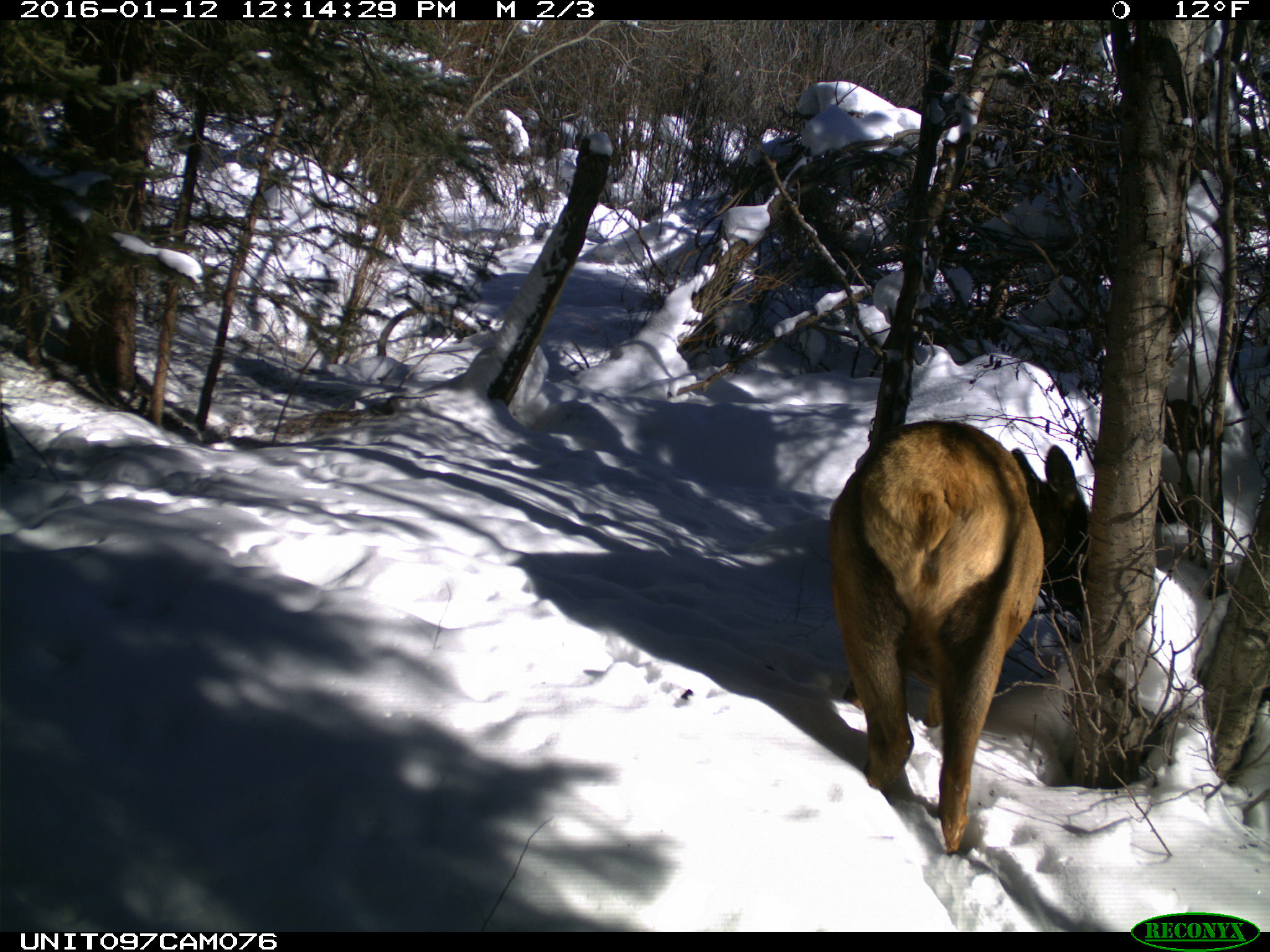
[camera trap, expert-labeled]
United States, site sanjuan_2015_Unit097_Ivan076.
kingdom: Animalia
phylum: Chordata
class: Mammalia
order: Artiodactyla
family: Cervidae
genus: Cervus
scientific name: Cervus elaphus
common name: red deer